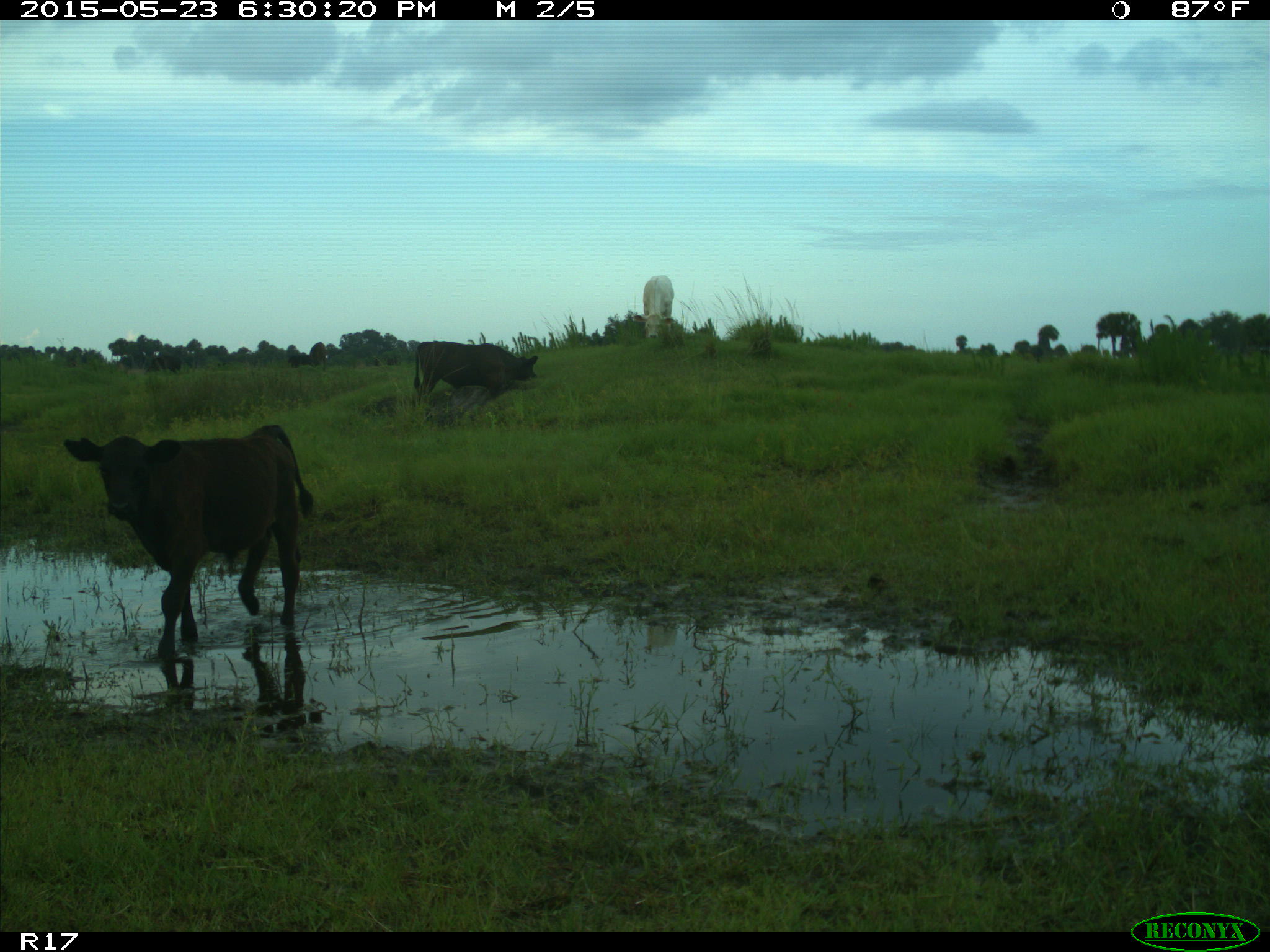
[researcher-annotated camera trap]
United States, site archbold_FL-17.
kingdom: Animalia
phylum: Chordata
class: Mammalia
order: Artiodactyla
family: Bovidae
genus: Bos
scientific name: Bos taurus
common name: domestic cow